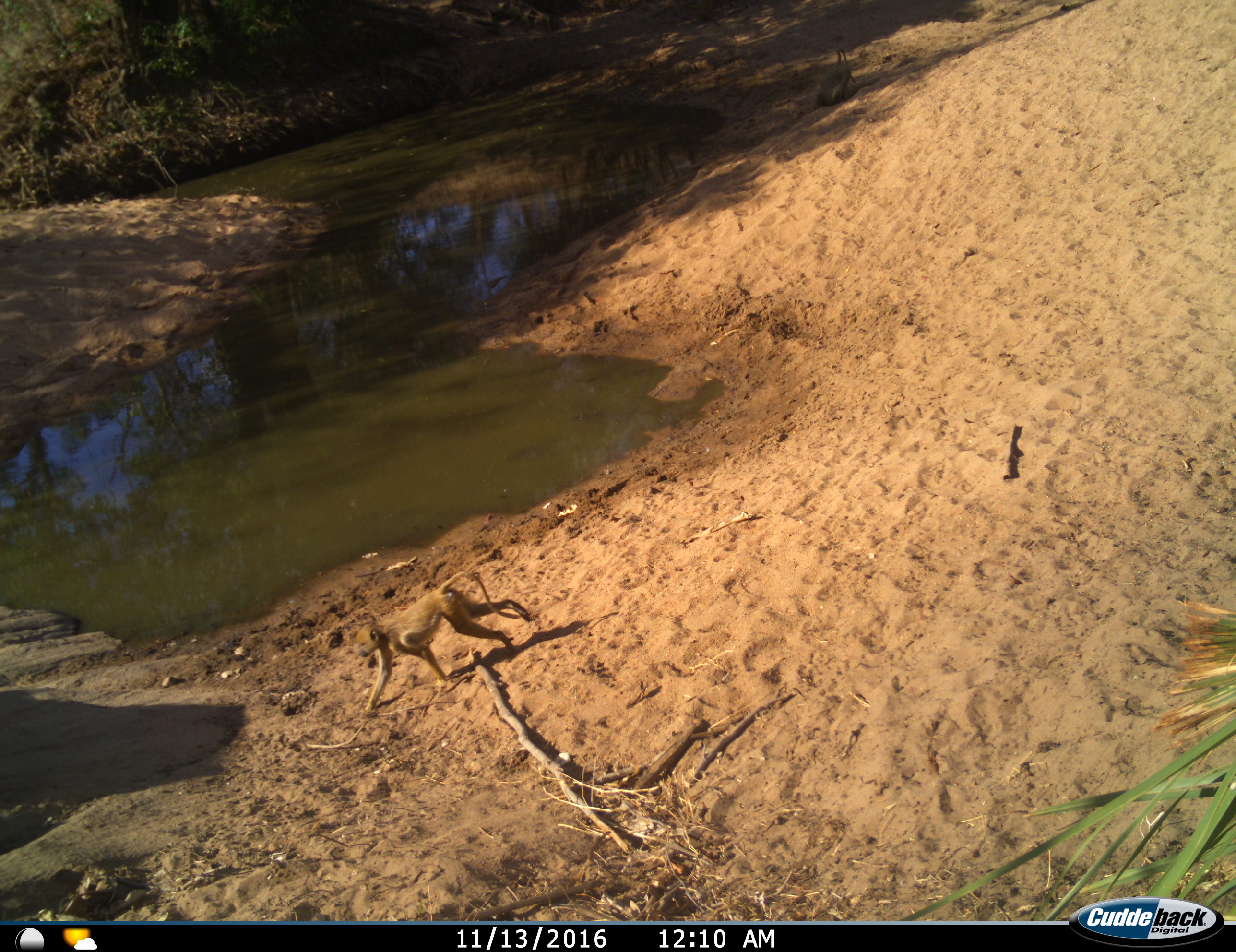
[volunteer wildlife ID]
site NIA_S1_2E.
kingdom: Animalia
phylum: Chordata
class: Mammalia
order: Primates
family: Cercopithecidae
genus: Papio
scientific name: Papio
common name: baboon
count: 1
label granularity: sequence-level